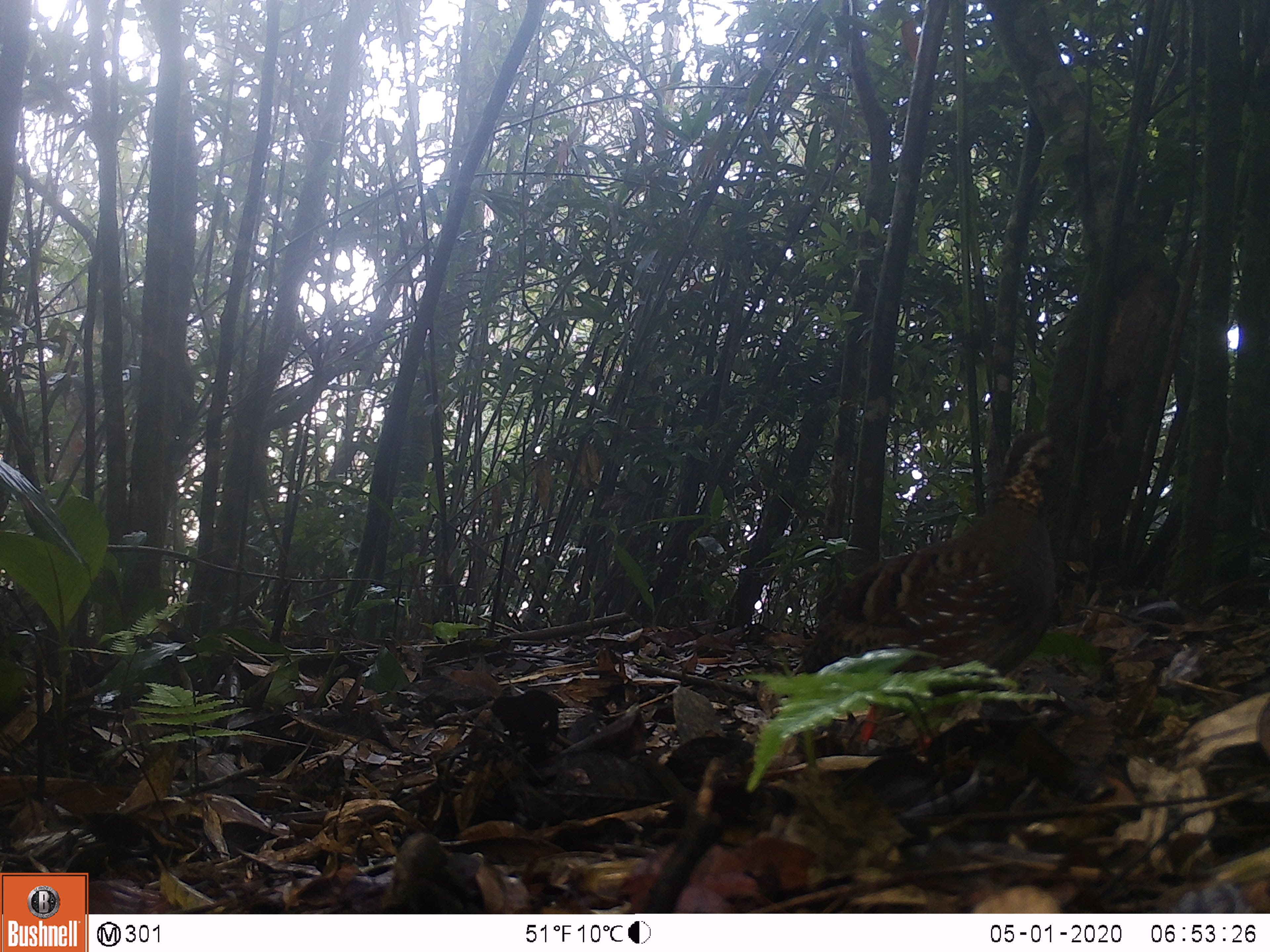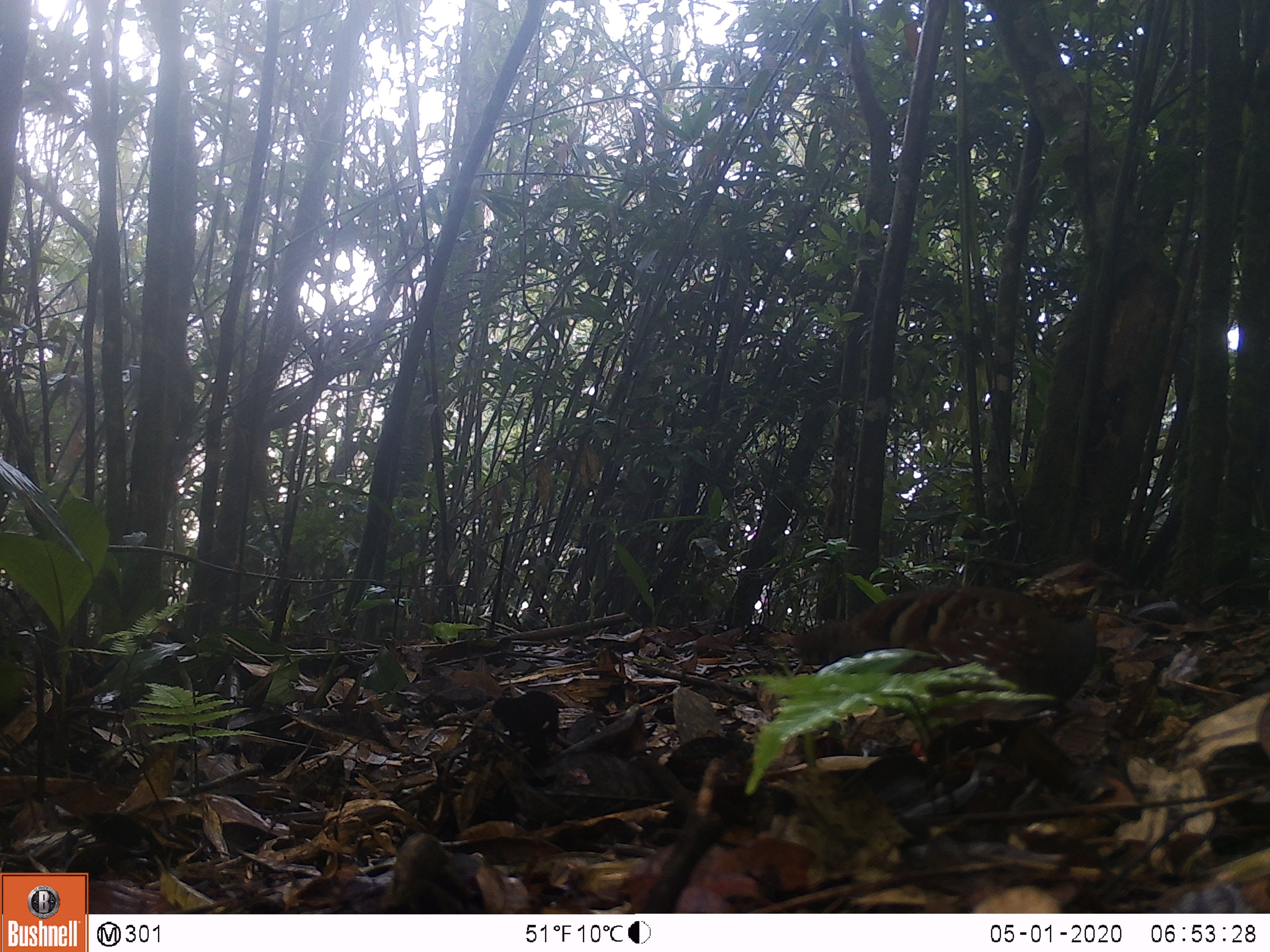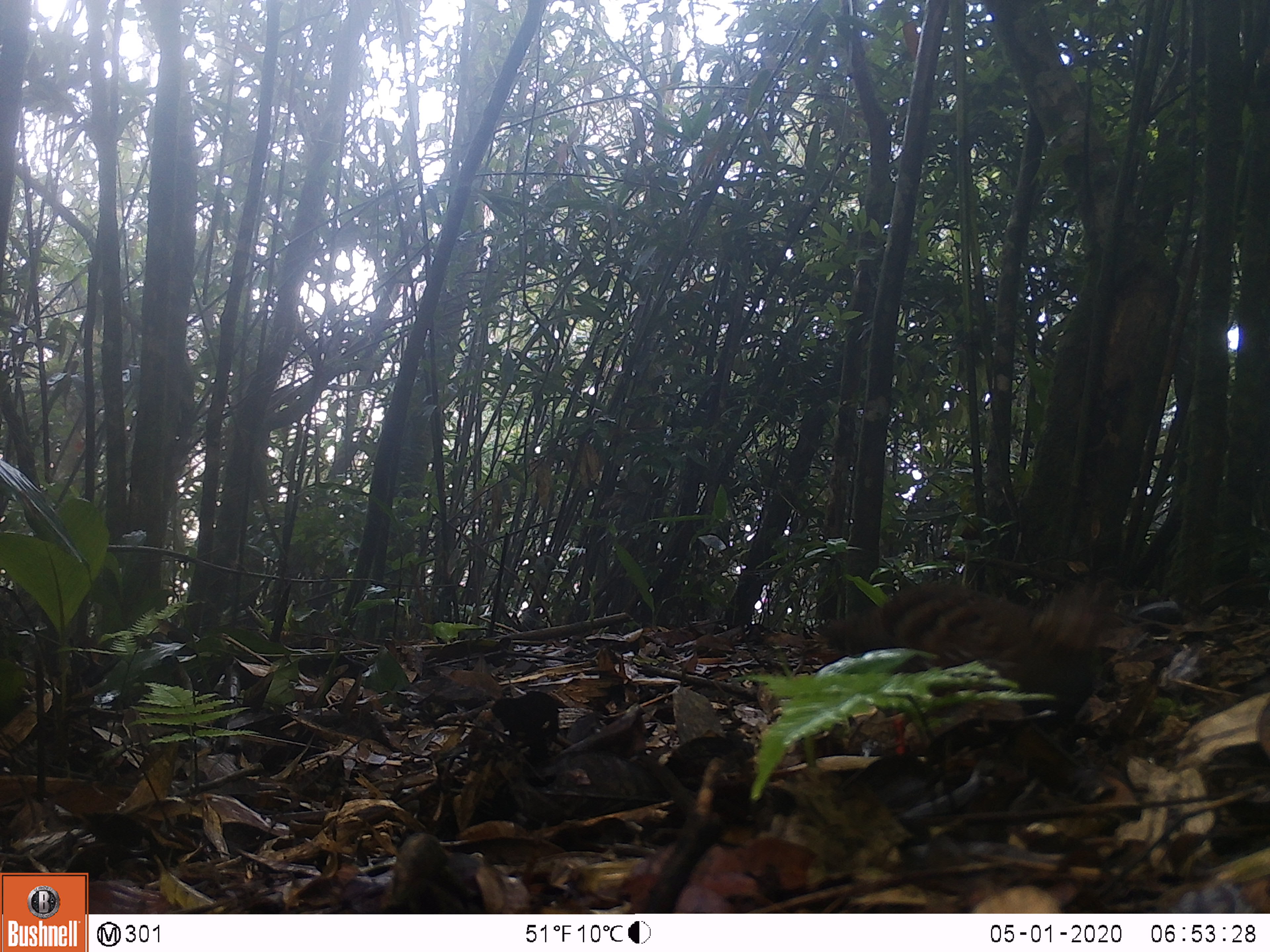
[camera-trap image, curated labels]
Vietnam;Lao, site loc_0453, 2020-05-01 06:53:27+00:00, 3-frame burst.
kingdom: Animalia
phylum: Chordata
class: Aves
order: Galliformes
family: Phasianidae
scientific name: Phasianidae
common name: partridge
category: unidentified partridge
Unidentified partridge (partridge) (Phasianidae). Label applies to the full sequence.